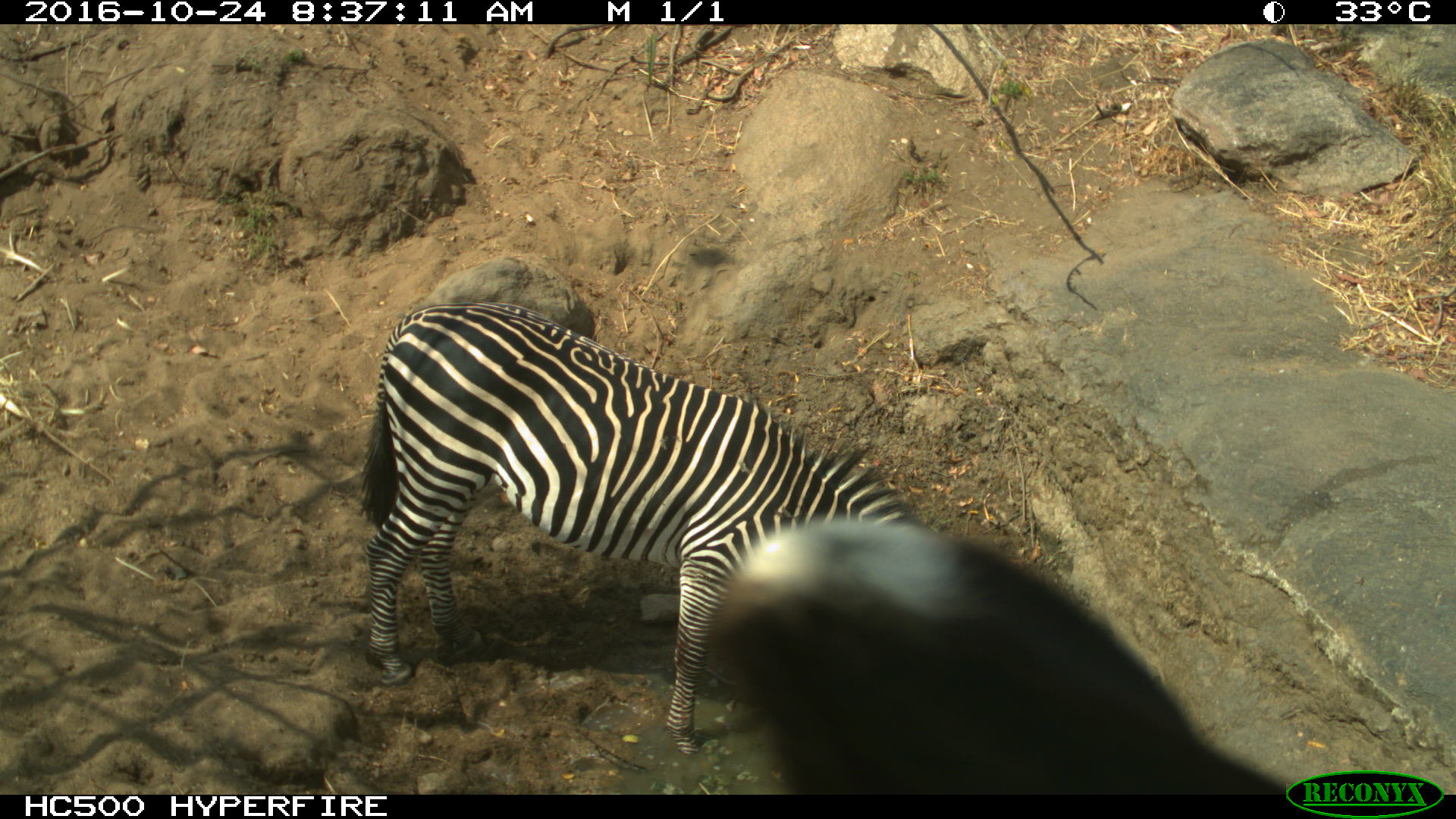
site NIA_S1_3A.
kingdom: Animalia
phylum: Chordata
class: Mammalia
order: Perissodactyla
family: Equidae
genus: Equus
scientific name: Equus quagga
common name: plains zebra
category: zebraplains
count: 1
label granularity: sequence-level